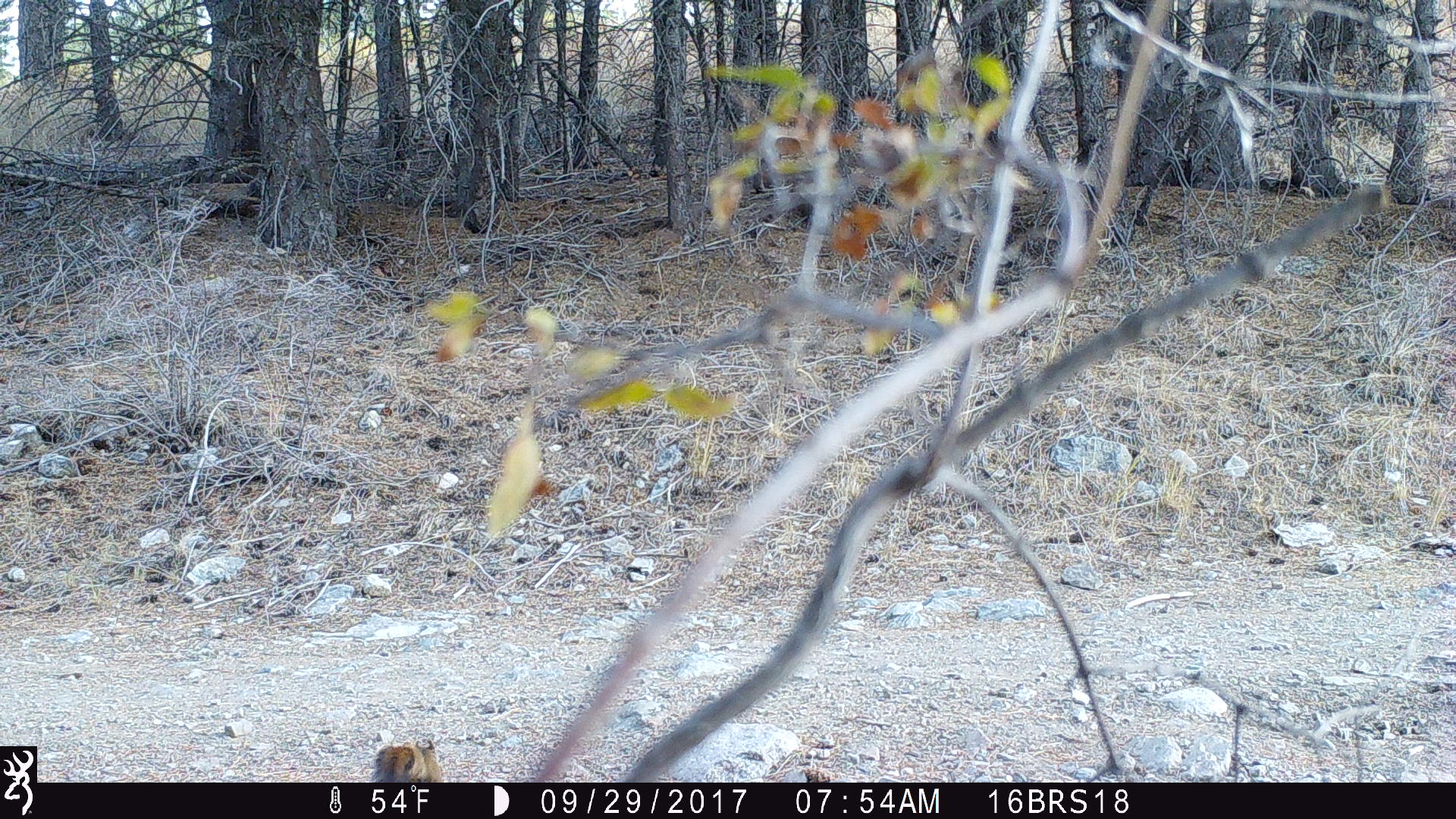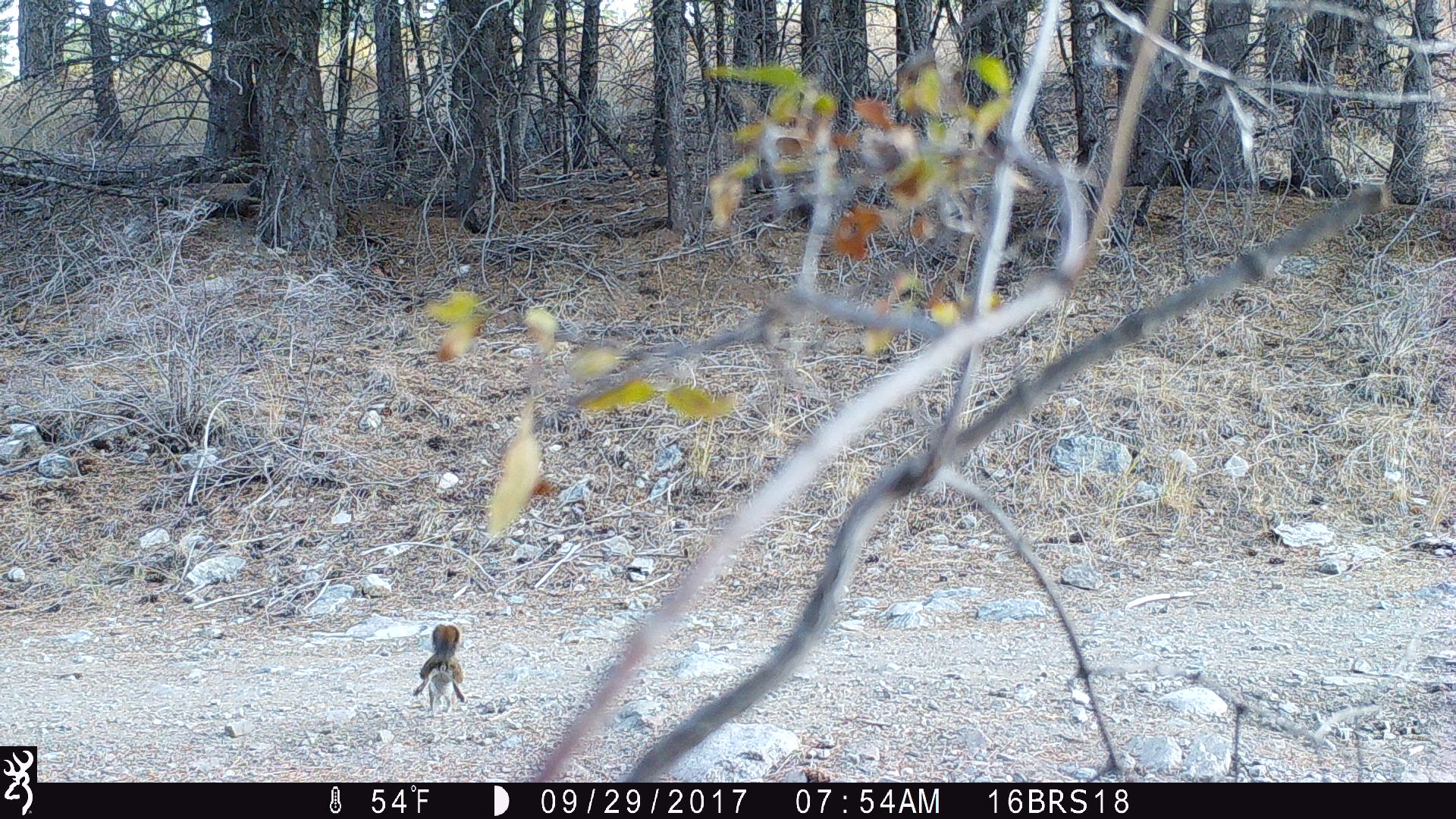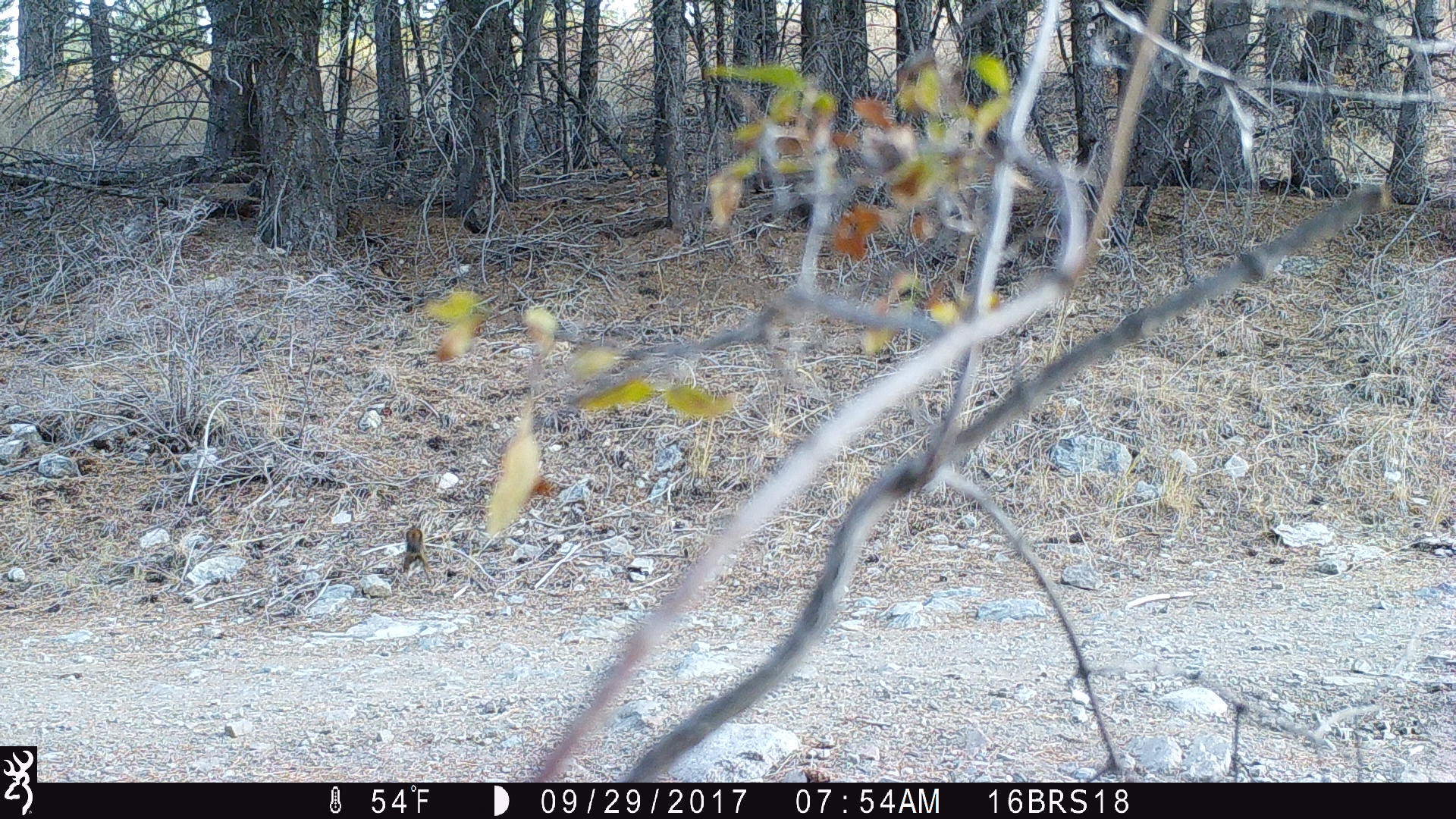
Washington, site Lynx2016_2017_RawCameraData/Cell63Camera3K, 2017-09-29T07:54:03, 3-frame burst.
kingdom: Animalia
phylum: Chordata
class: Mammalia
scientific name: Mammalia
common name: small mammal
Small mammal (Mammalia). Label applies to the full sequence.